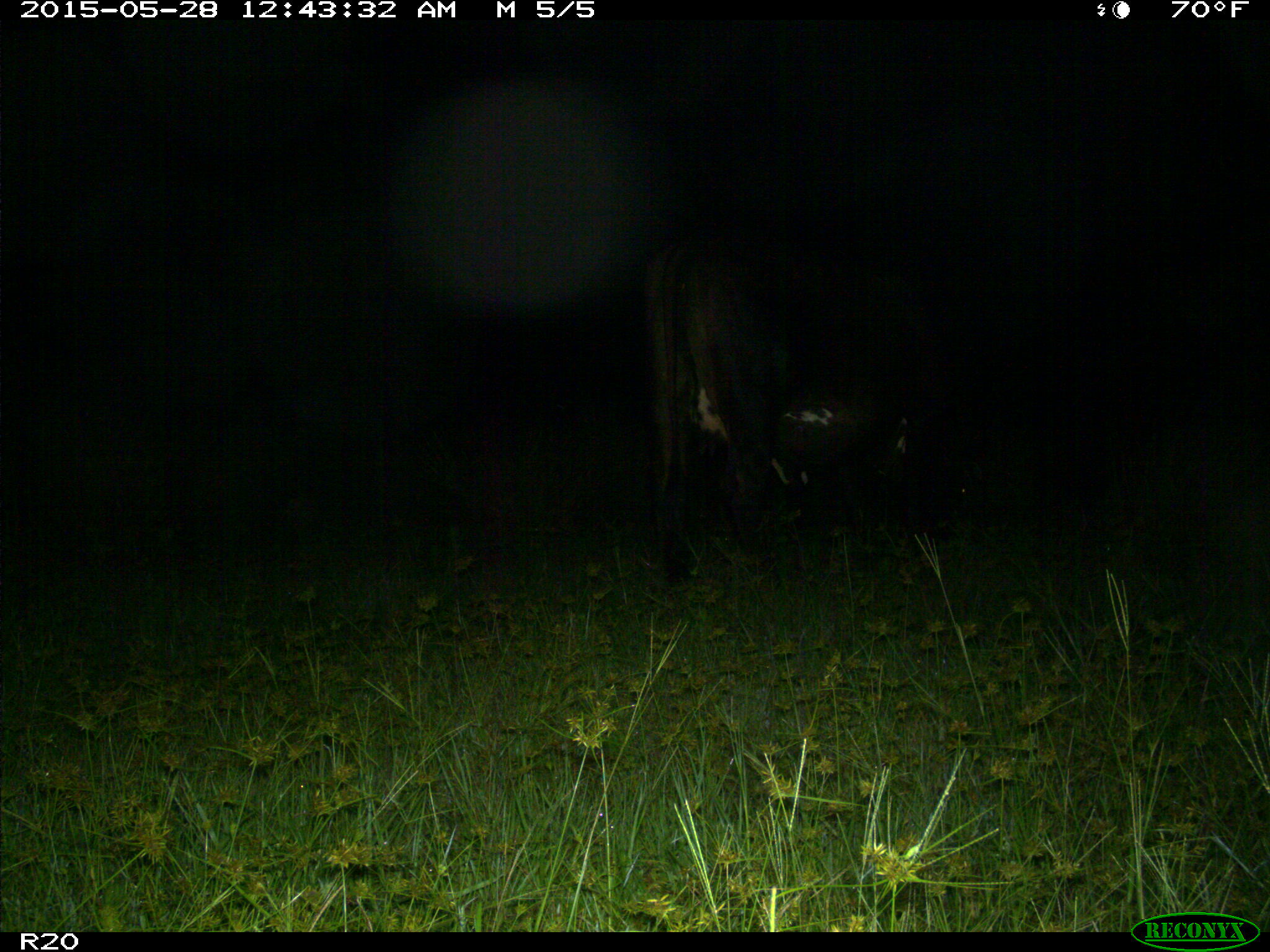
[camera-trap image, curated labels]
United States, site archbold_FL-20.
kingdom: Animalia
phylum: Chordata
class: Mammalia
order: Artiodactyla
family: Bovidae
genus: Bos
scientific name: Bos taurus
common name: domestic cow